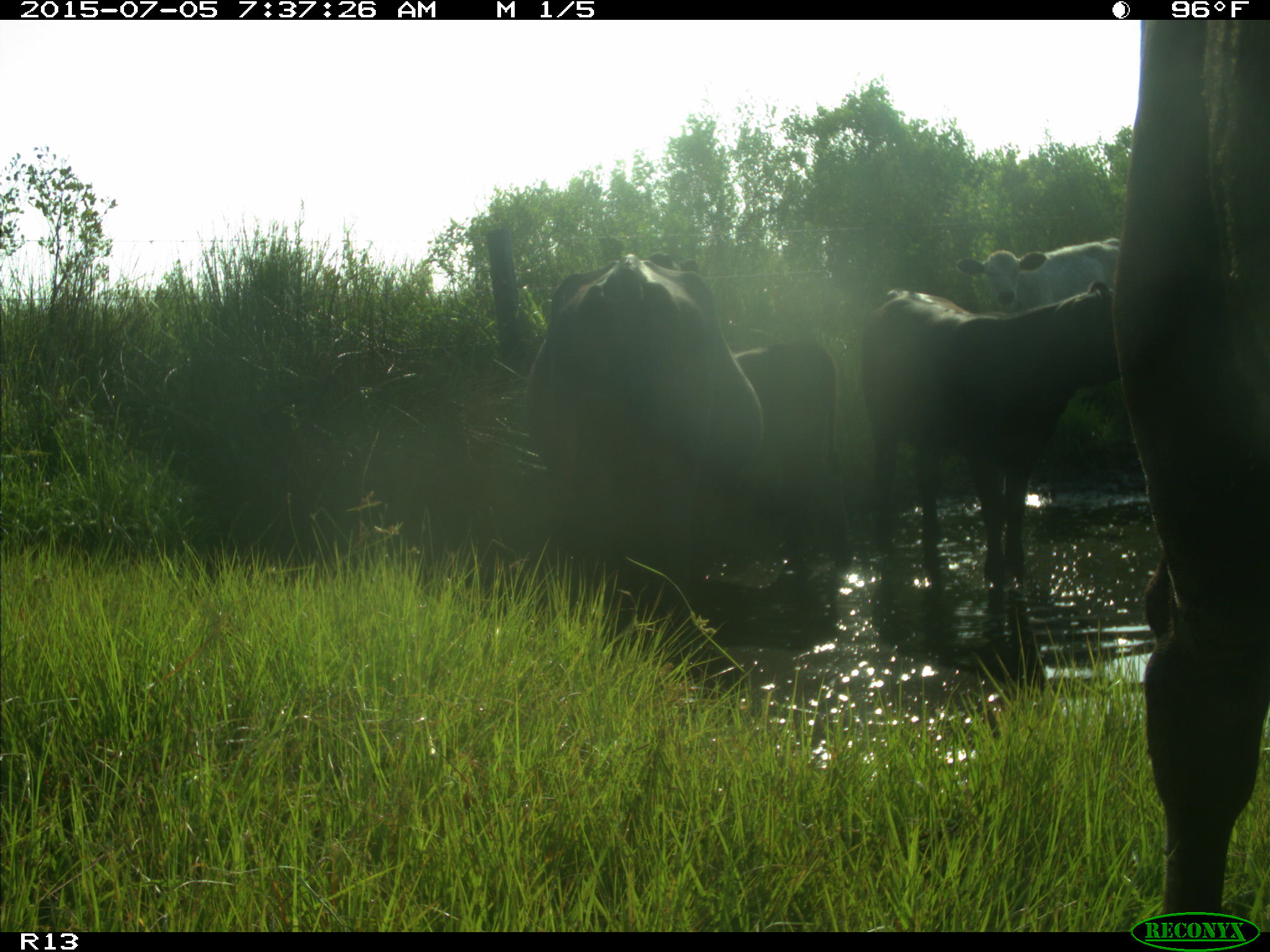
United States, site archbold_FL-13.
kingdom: Animalia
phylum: Chordata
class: Mammalia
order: Artiodactyla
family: Bovidae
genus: Bos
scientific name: Bos taurus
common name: domestic cow